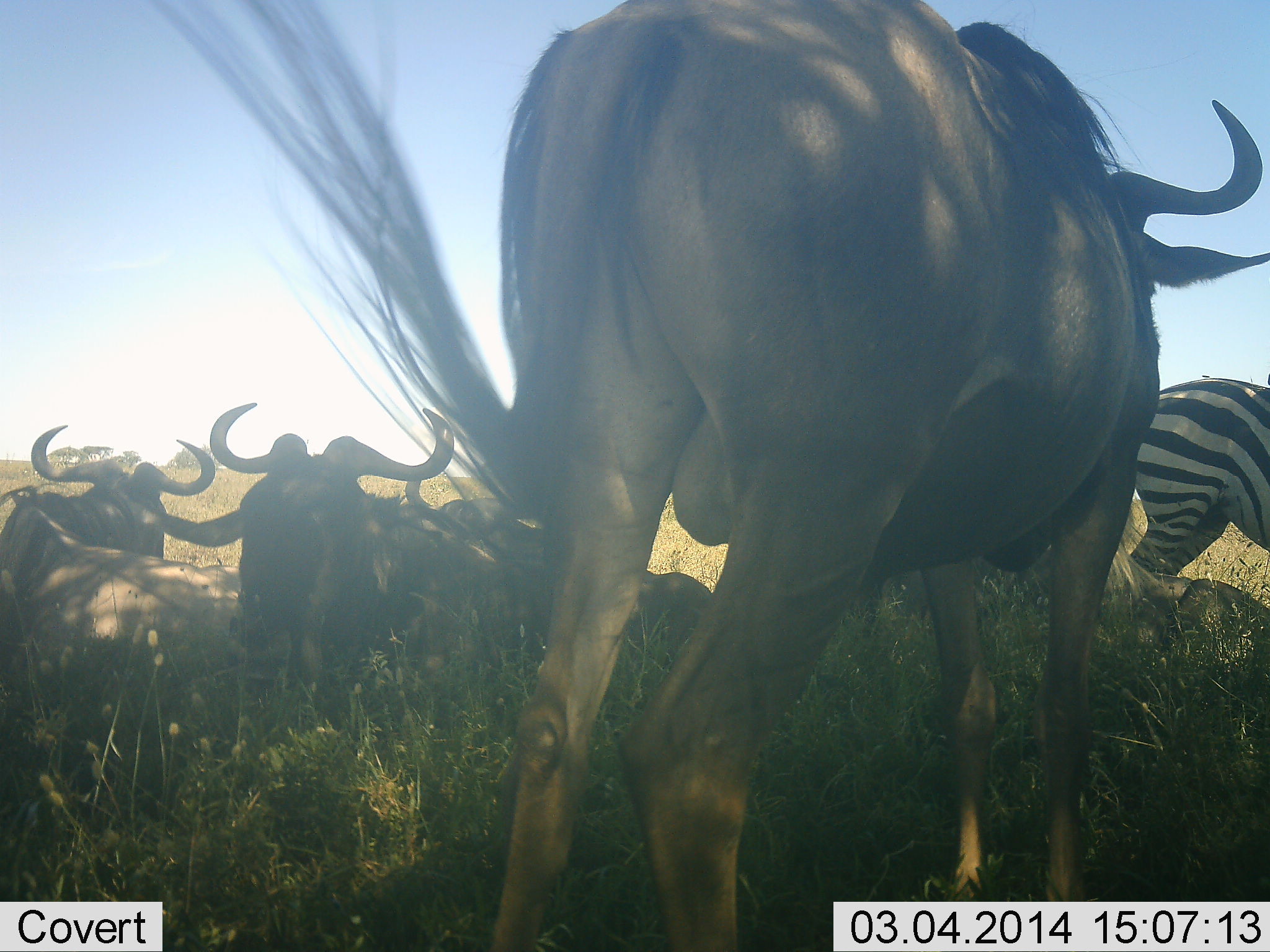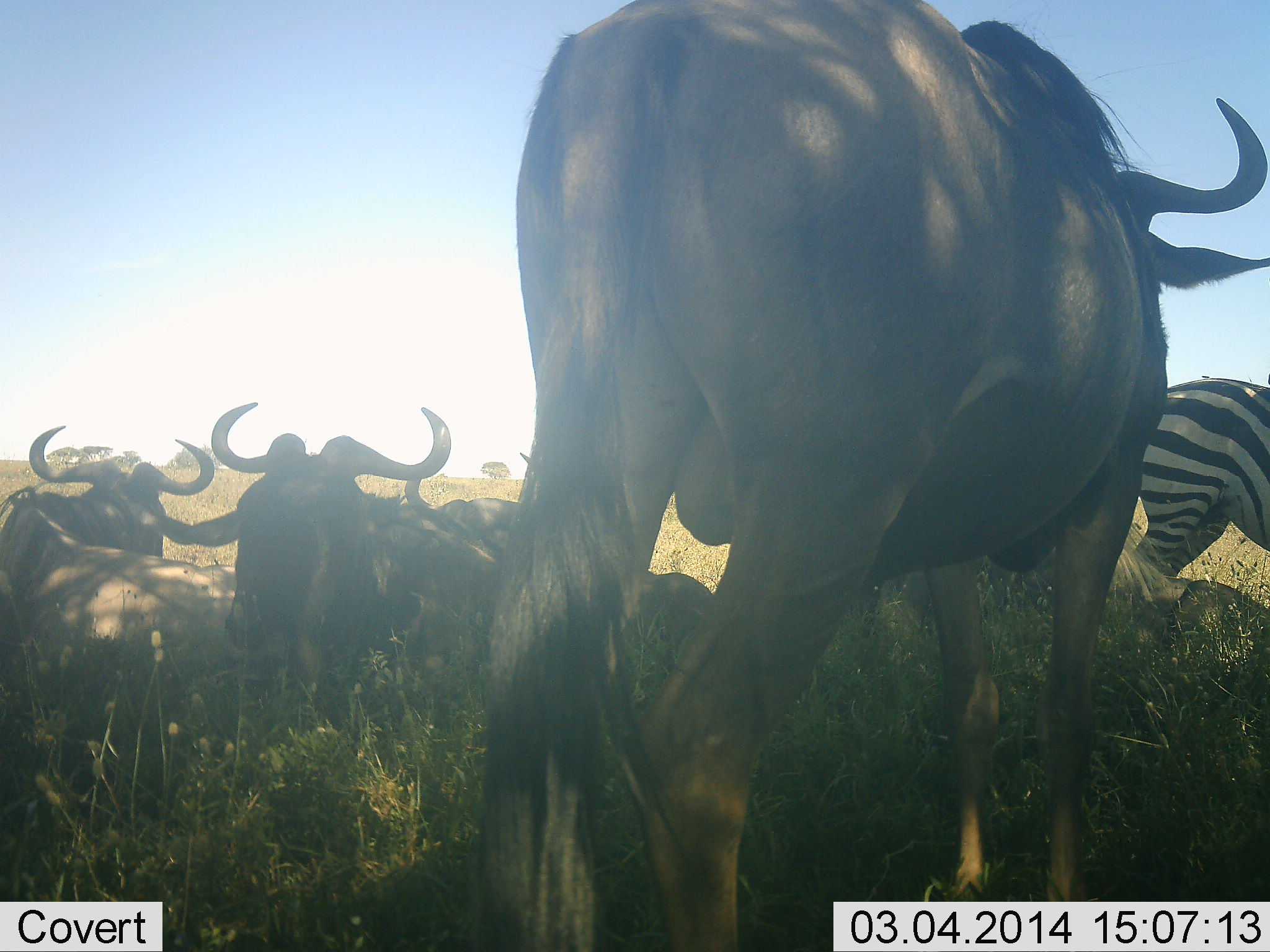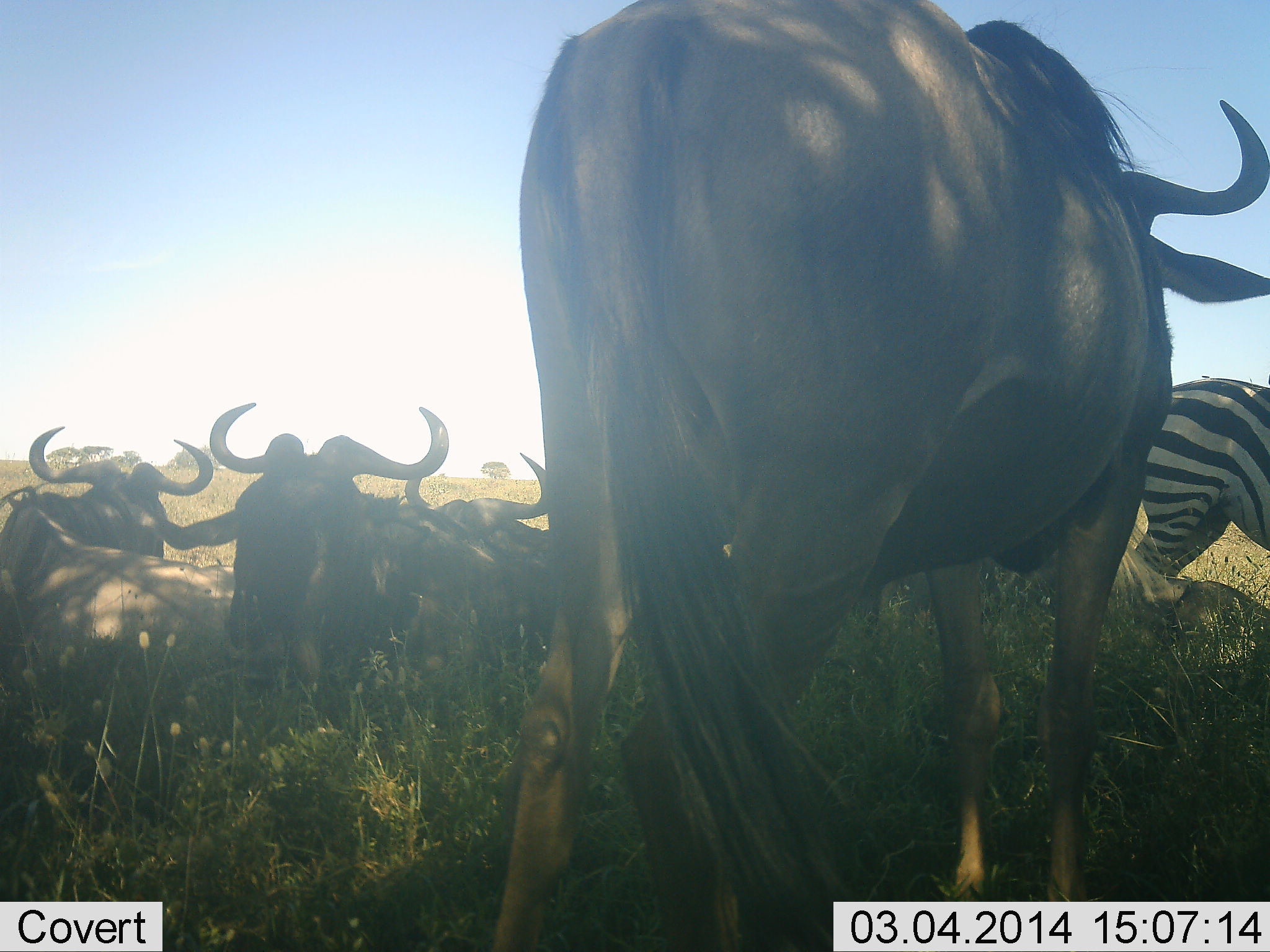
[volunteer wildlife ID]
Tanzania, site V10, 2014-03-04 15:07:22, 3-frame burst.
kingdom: Animalia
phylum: Chordata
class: Mammalia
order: Artiodactyla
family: Bovidae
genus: Connochaetes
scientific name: Connochaetes taurinus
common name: blue wildebeest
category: wildebeest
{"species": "wildebeest (blue wildebeest) (Connochaetes taurinus)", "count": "4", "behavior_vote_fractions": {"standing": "92%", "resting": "75%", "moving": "0%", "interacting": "8%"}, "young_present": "0%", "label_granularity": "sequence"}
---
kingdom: Animalia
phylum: Chordata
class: Mammalia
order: Perissodactyla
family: Equidae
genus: Equus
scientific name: Equus quagga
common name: plains zebra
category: zebra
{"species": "zebra (plains zebra) (Equus quagga)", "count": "1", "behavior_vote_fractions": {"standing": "100%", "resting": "0%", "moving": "0%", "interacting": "0%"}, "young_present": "0%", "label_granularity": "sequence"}